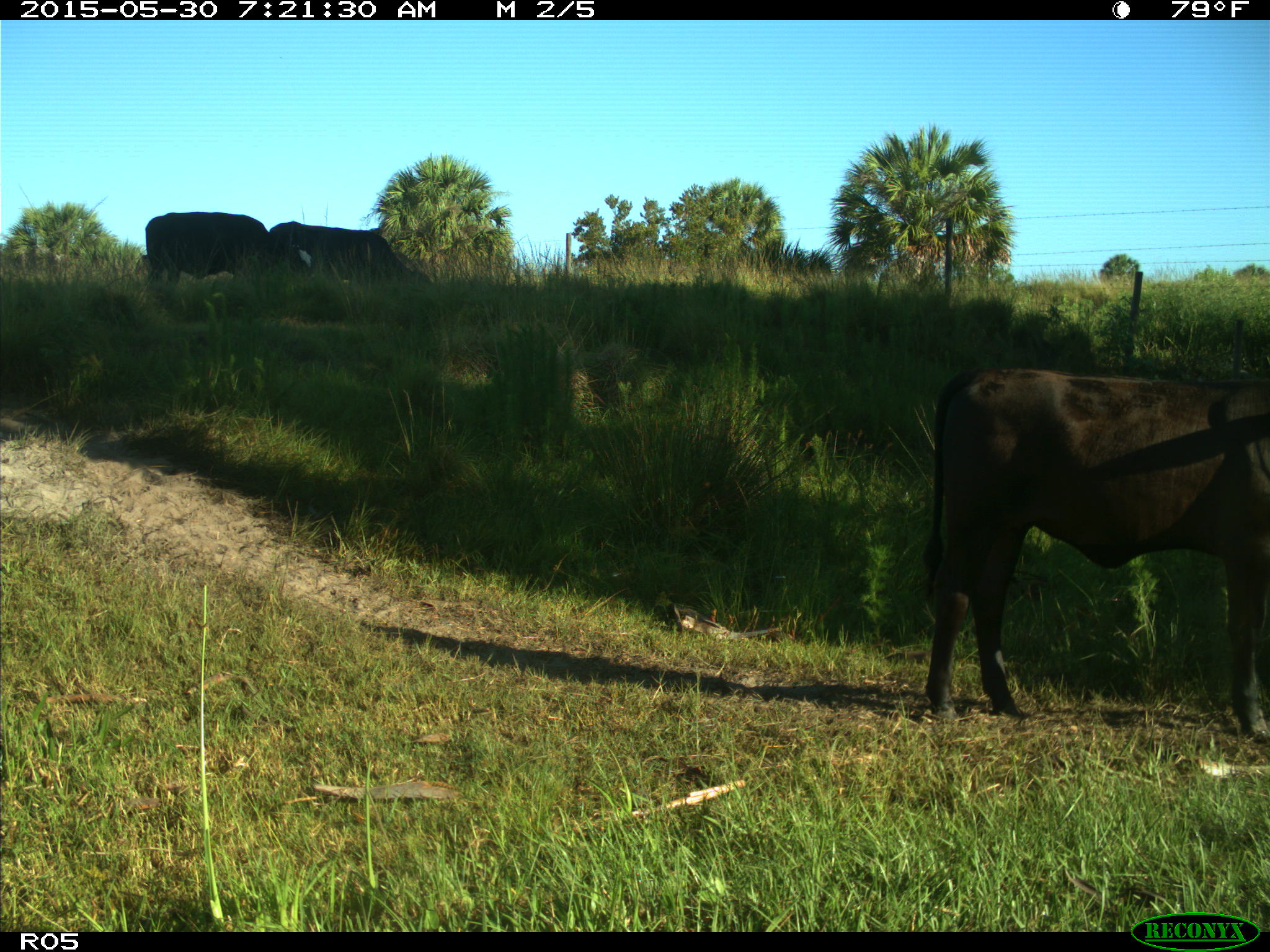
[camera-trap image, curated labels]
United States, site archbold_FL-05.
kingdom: Animalia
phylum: Chordata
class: Mammalia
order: Artiodactyla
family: Bovidae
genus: Bos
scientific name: Bos taurus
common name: domestic cow